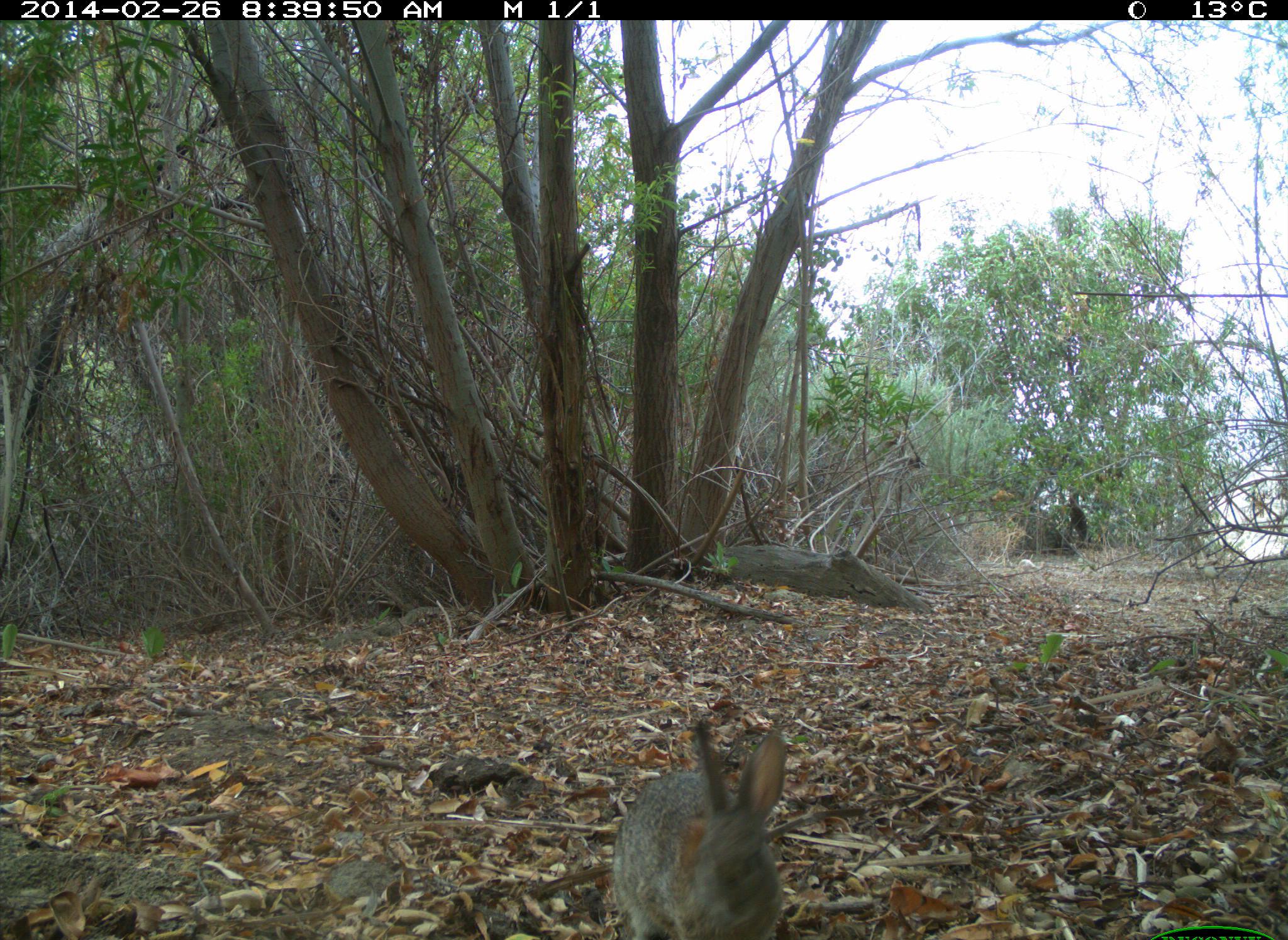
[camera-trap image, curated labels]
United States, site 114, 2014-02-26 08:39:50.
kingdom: Animalia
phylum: Chordata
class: Mammalia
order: Lagomorpha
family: Leporidae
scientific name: Leporidae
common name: rabbits and hares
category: rabbit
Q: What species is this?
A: Rabbit (rabbits and hares) (Leporidae).